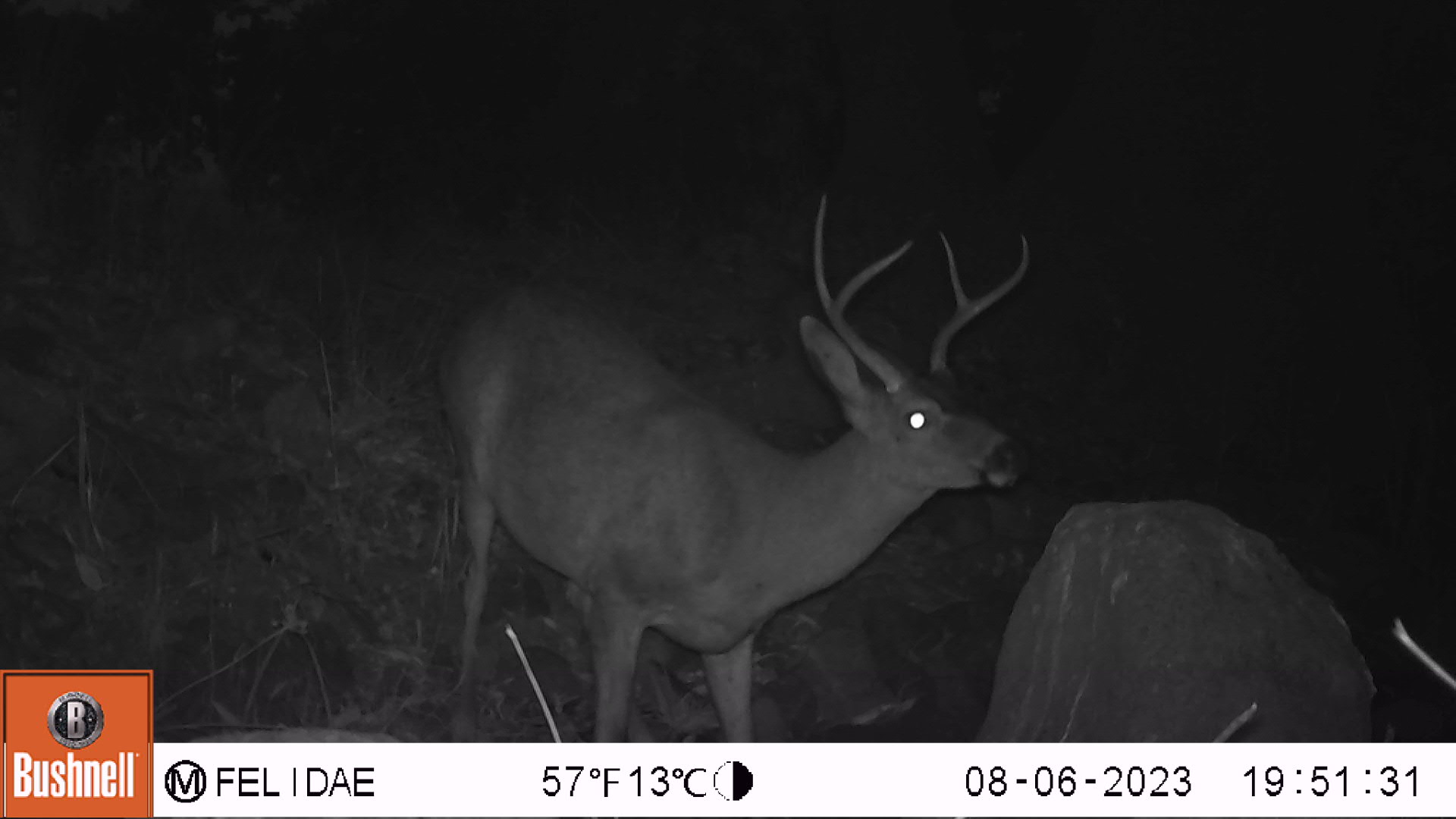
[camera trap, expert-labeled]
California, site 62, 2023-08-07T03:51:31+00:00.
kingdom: Animalia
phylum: Chordata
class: Mammalia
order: Artiodactyla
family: Cervidae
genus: Odocoileus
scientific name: Odocoileus hemionus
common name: mule deer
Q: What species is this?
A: Mule deer (Odocoileus hemionus).